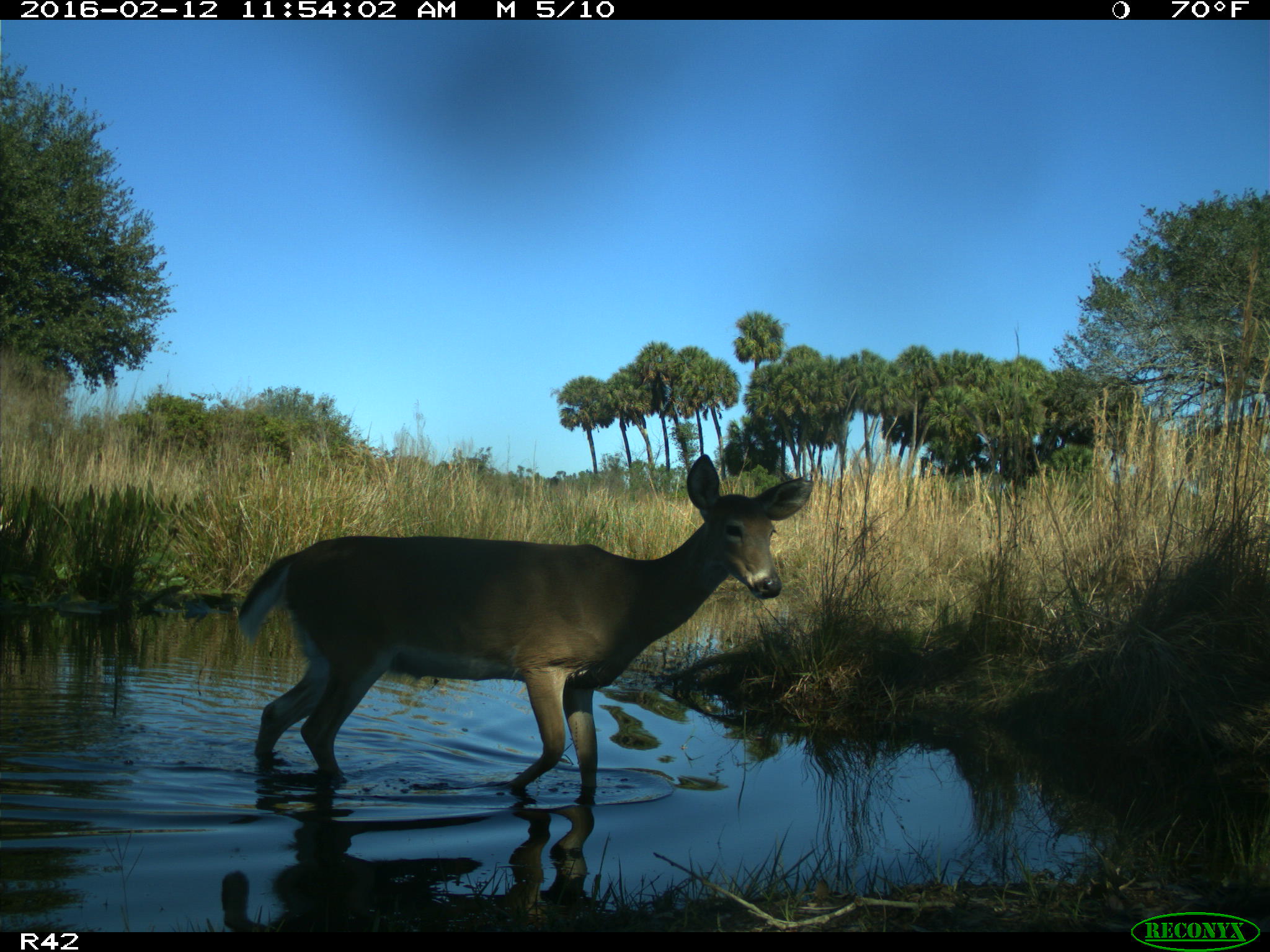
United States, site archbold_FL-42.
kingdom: Animalia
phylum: Chordata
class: Mammalia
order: Artiodactyla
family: Cervidae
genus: Odocoileus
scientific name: Odocoileus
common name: deer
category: unidentified deer